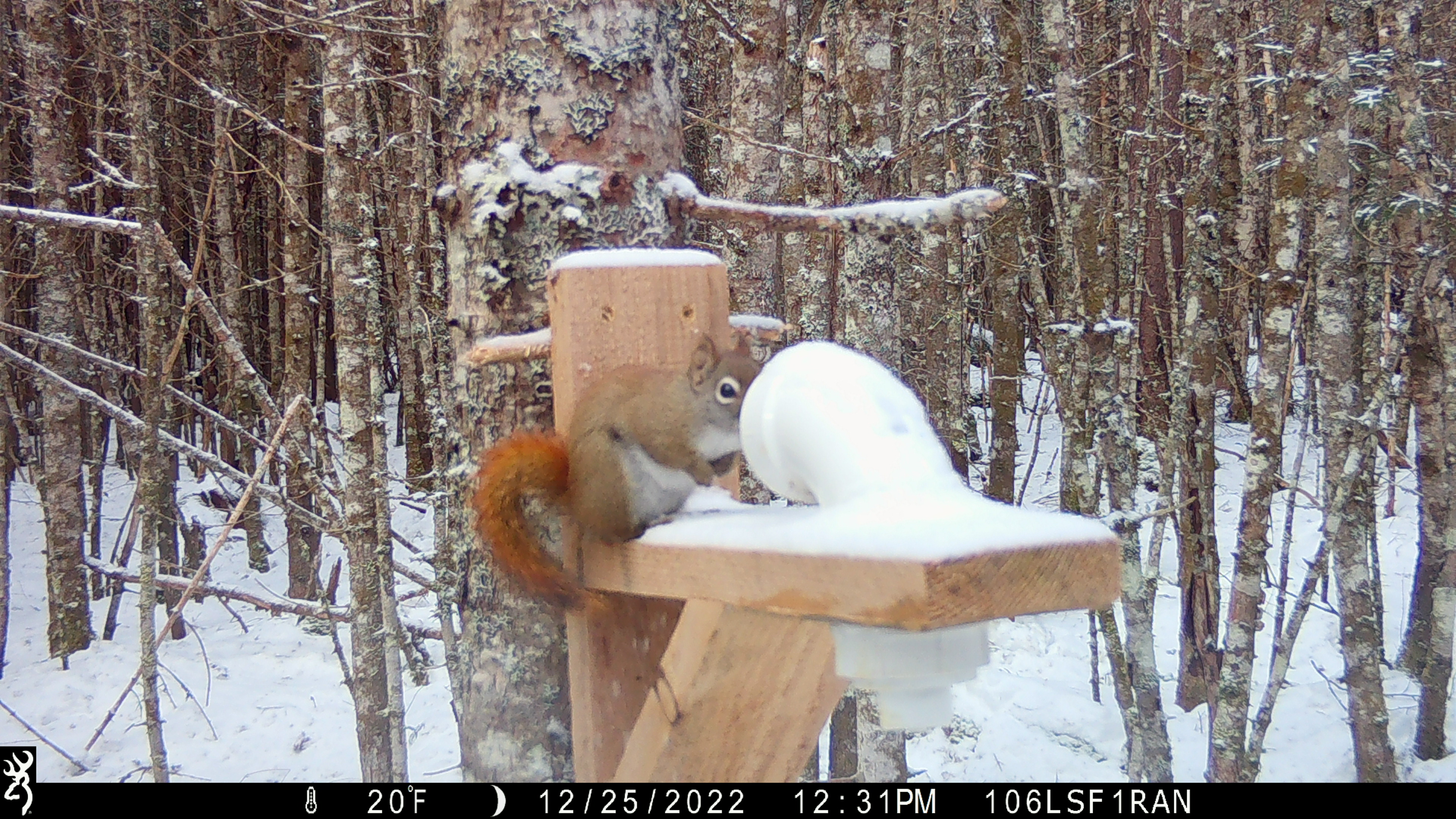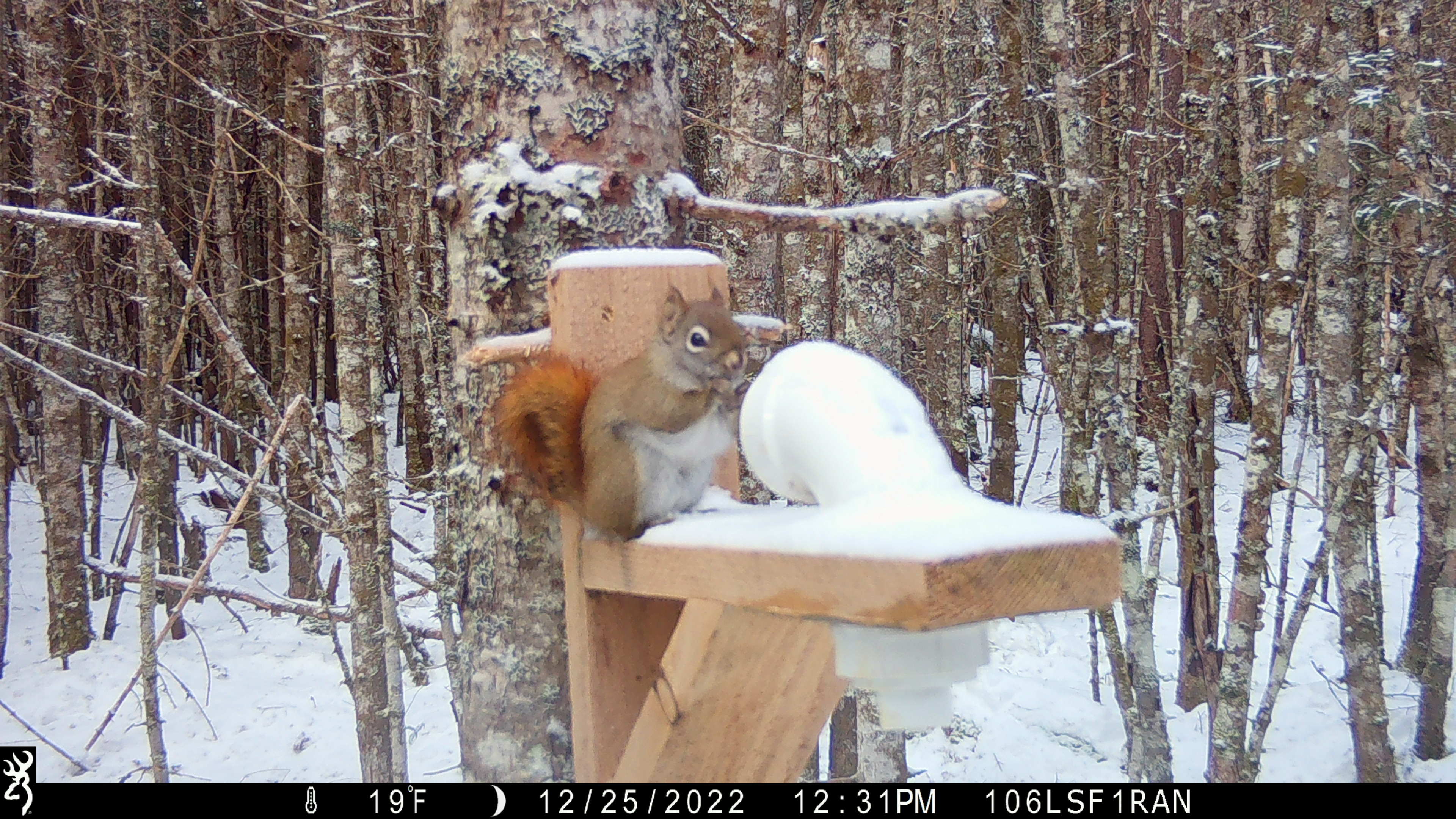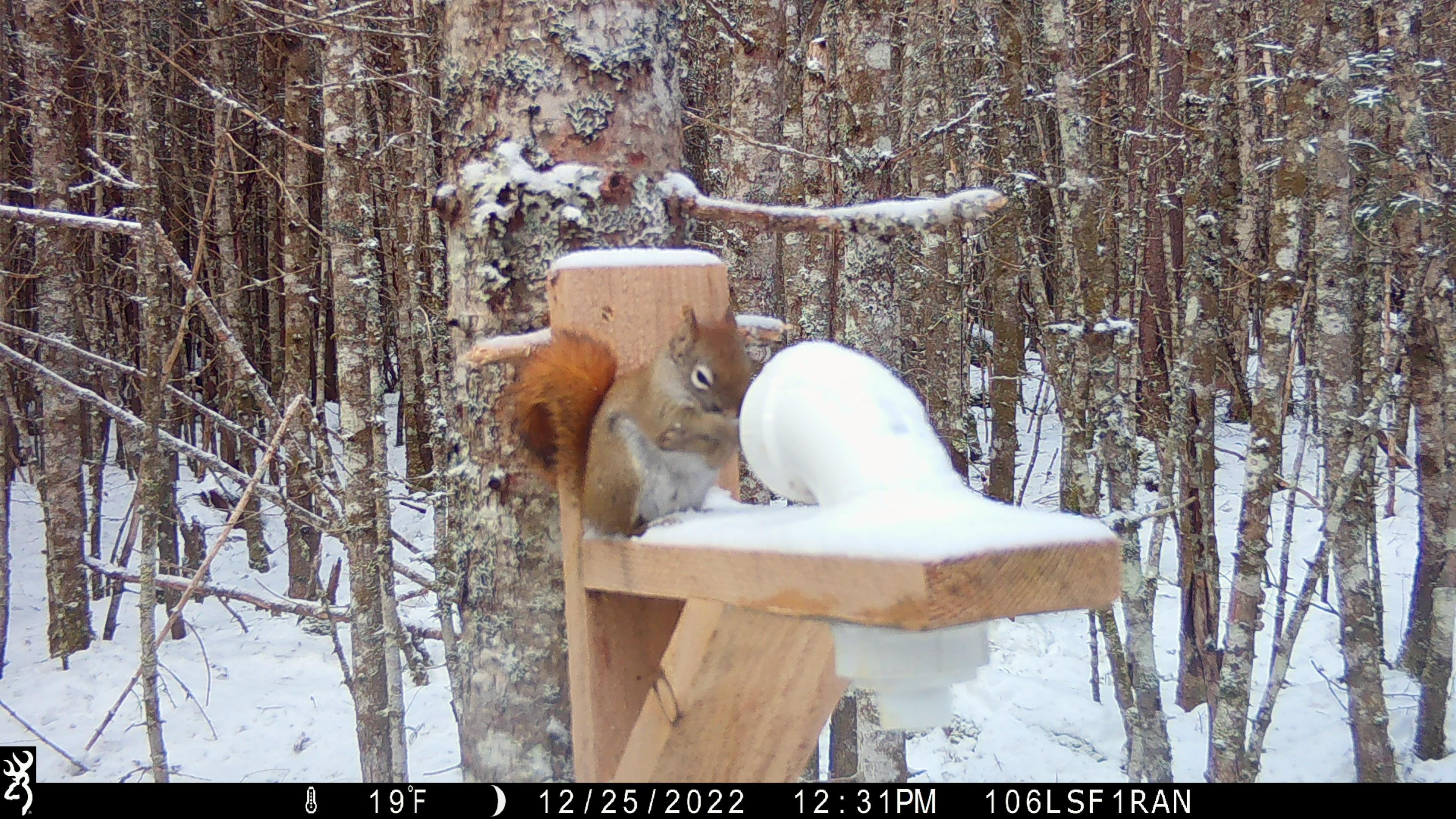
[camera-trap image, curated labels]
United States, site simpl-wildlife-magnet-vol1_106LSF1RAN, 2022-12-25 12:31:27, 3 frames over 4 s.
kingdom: Animalia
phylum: Chordata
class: Mammalia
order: Rodentia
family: Sciuridae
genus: Tamiasciurus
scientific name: Tamiasciurus hudsonicus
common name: red squirrel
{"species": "red squirrel (Tamiasciurus hudsonicus)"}